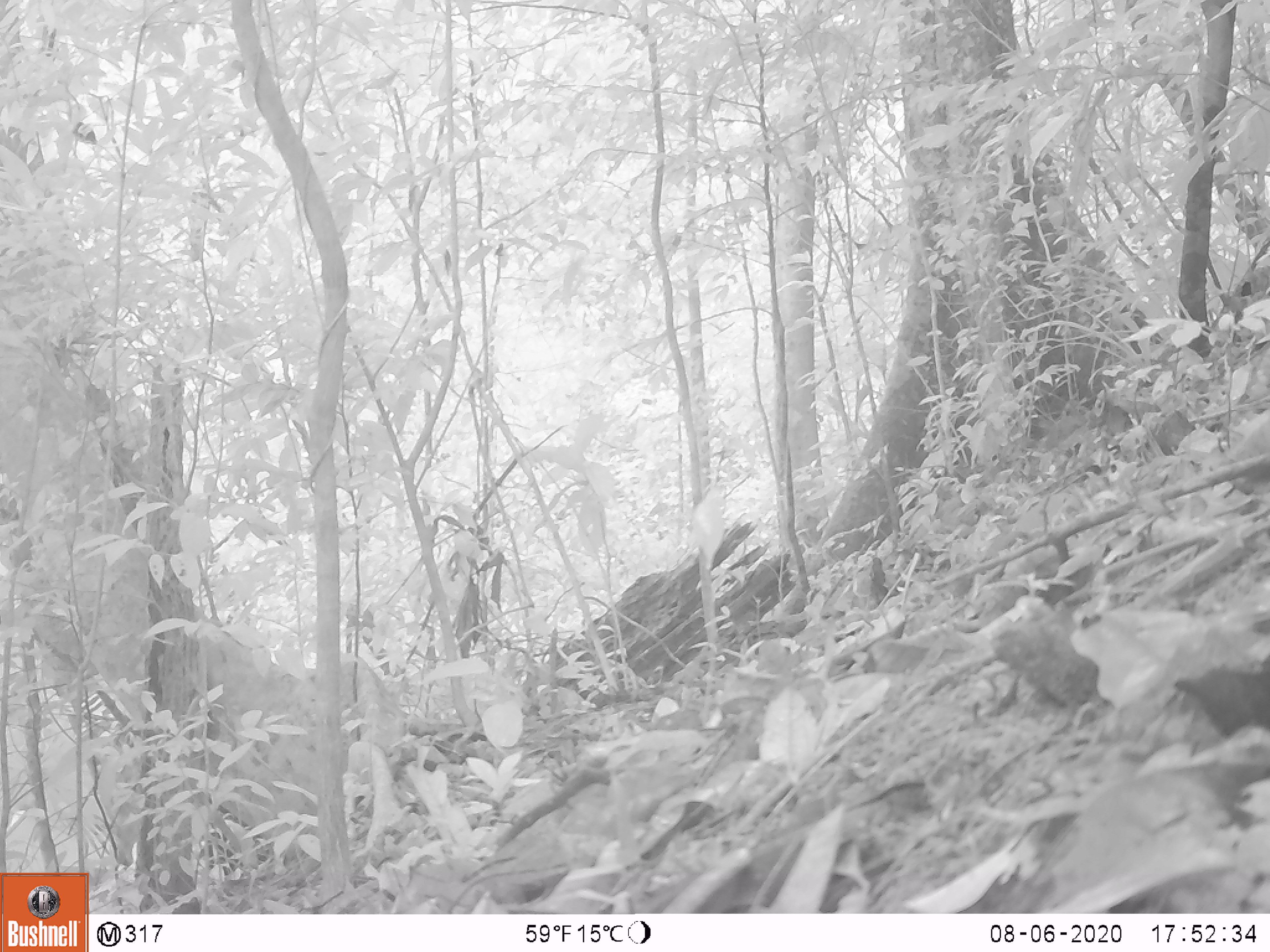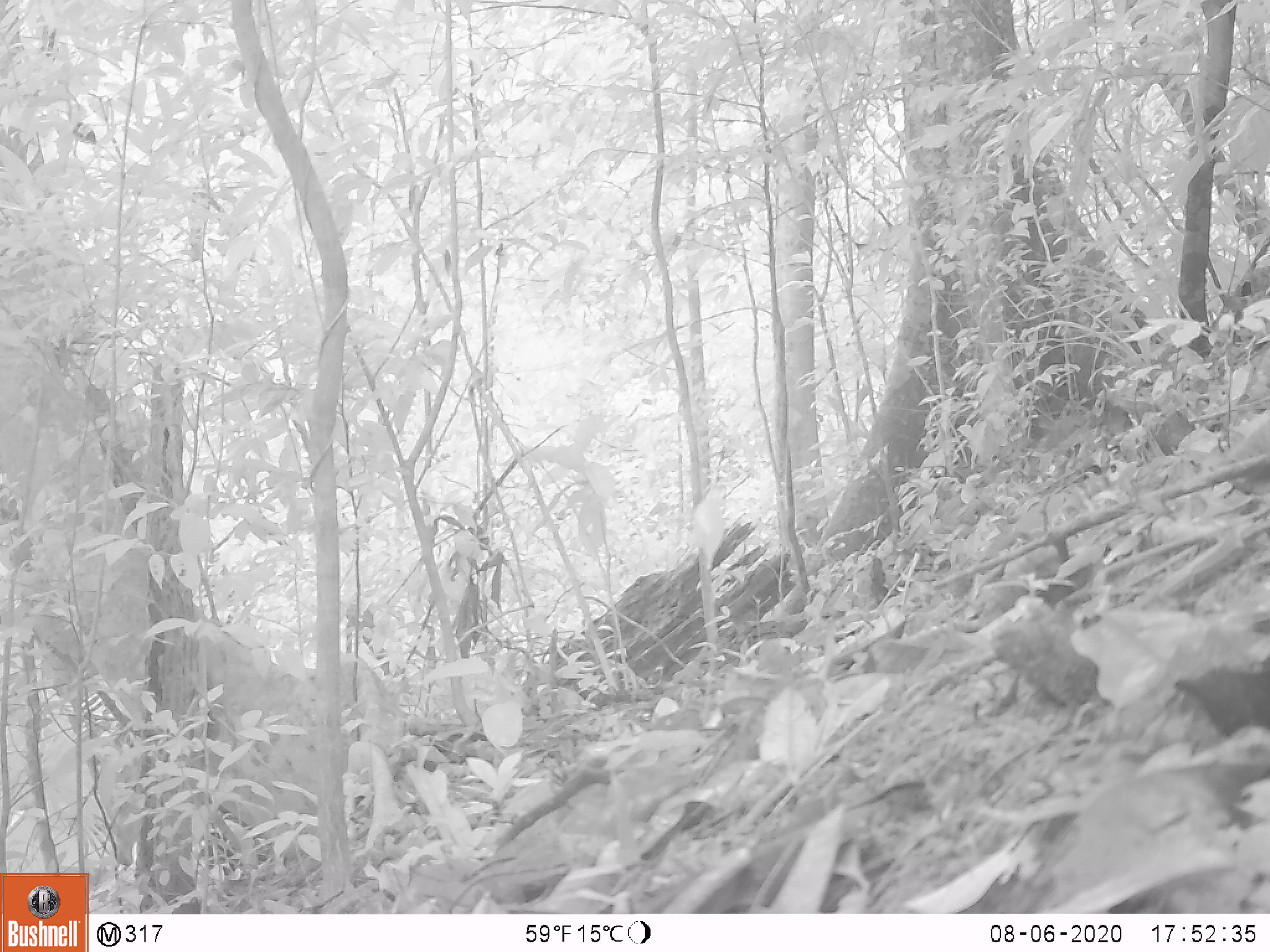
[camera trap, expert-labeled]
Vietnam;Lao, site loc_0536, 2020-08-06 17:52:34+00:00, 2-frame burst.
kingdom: Animalia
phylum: Chordata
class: Mammalia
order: Artiodactyla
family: Cervidae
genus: Muntiacus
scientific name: Muntiacus vuquangensis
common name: large-antlered muntjac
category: large antlered muntjac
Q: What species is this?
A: Large antlered muntjac (large-antlered muntjac) (Muntiacus vuquangensis).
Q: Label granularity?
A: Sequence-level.